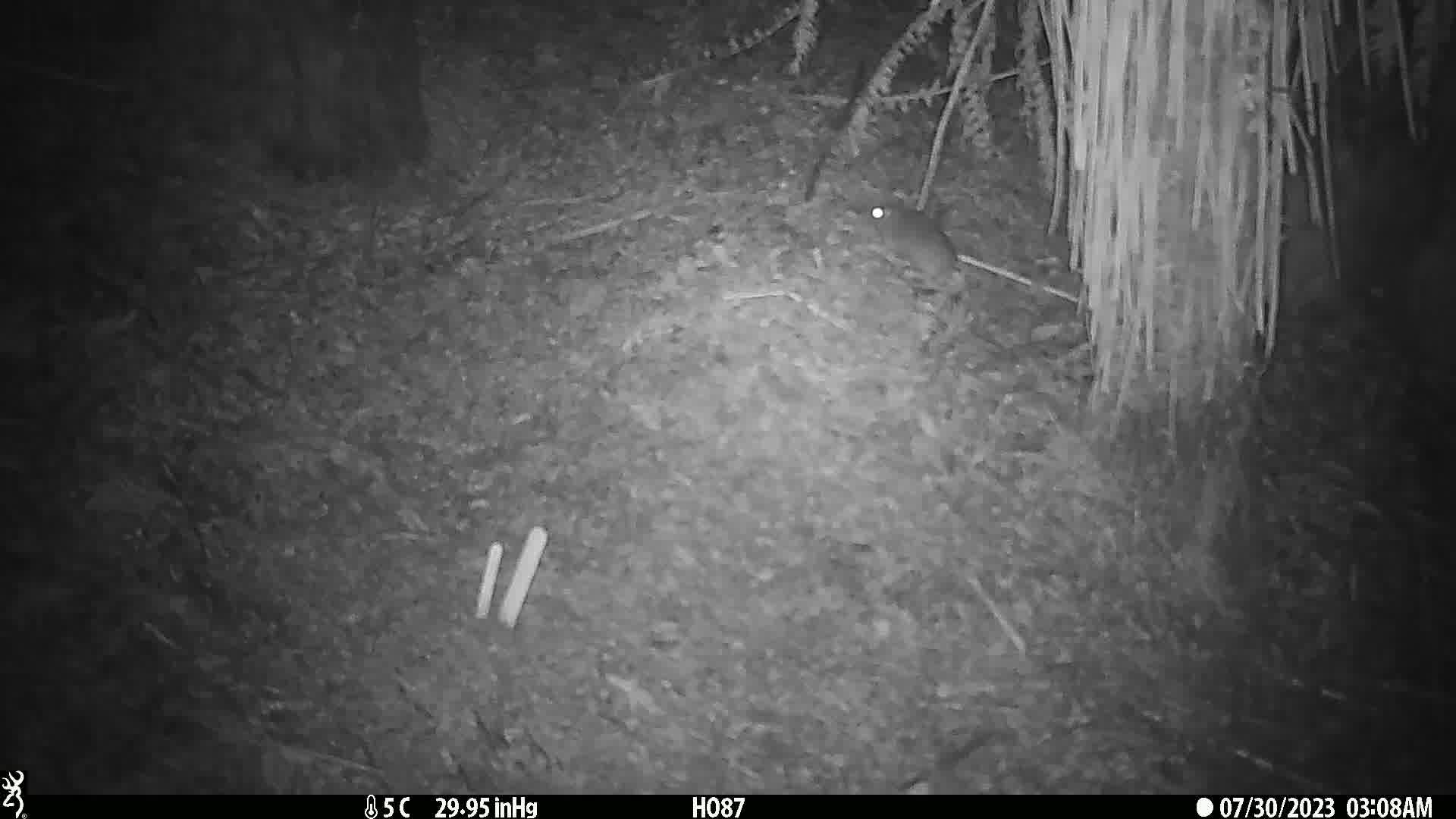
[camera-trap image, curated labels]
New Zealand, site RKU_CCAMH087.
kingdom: Animalia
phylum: Chordata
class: Mammalia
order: Rodentia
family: Muridae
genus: Rattus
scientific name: Rattus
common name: rat